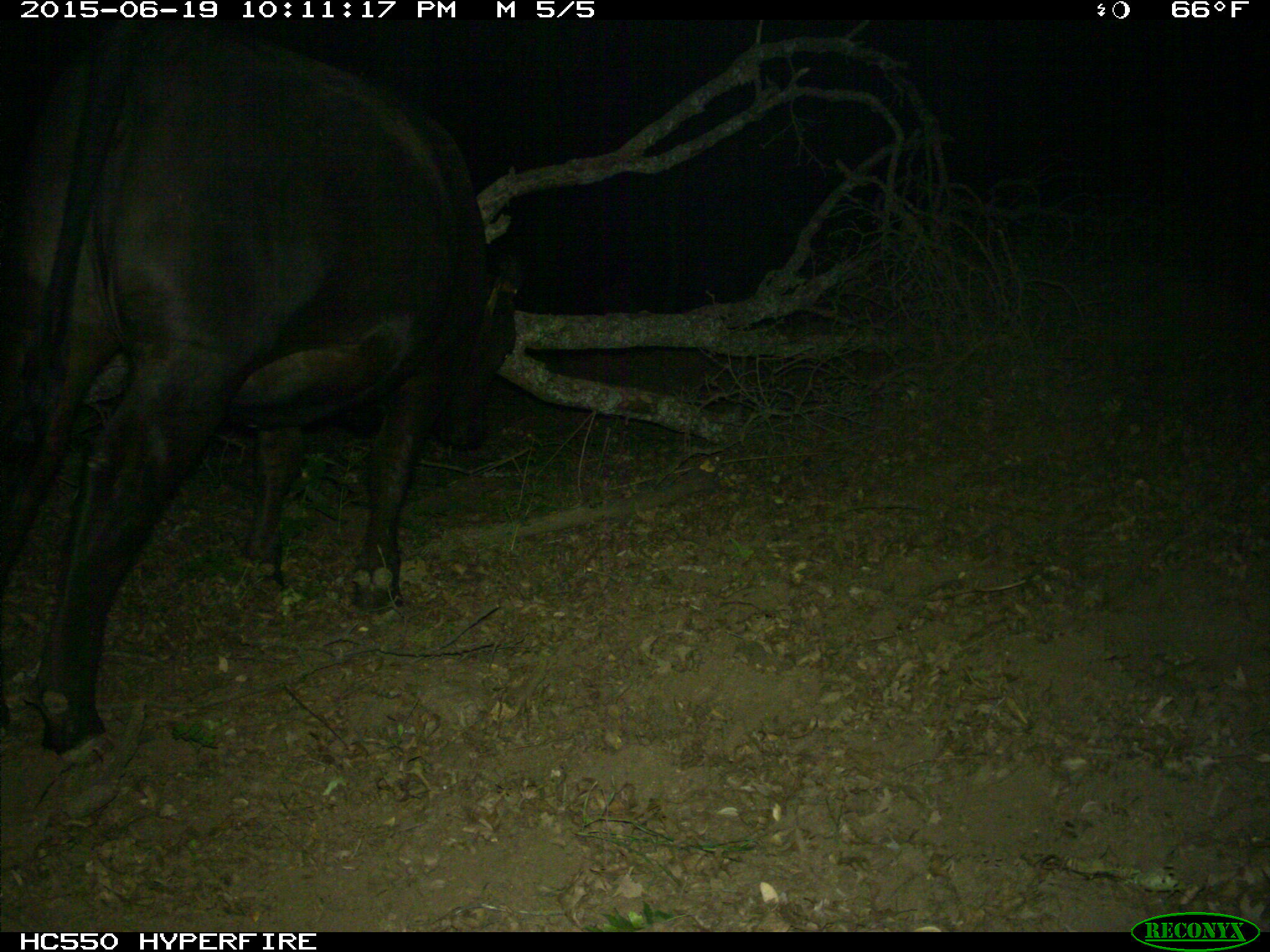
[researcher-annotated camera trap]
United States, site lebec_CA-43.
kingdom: Animalia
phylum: Chordata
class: Mammalia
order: Artiodactyla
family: Bovidae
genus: Bos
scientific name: Bos taurus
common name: domestic cow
Bos taurus (domestic cow).